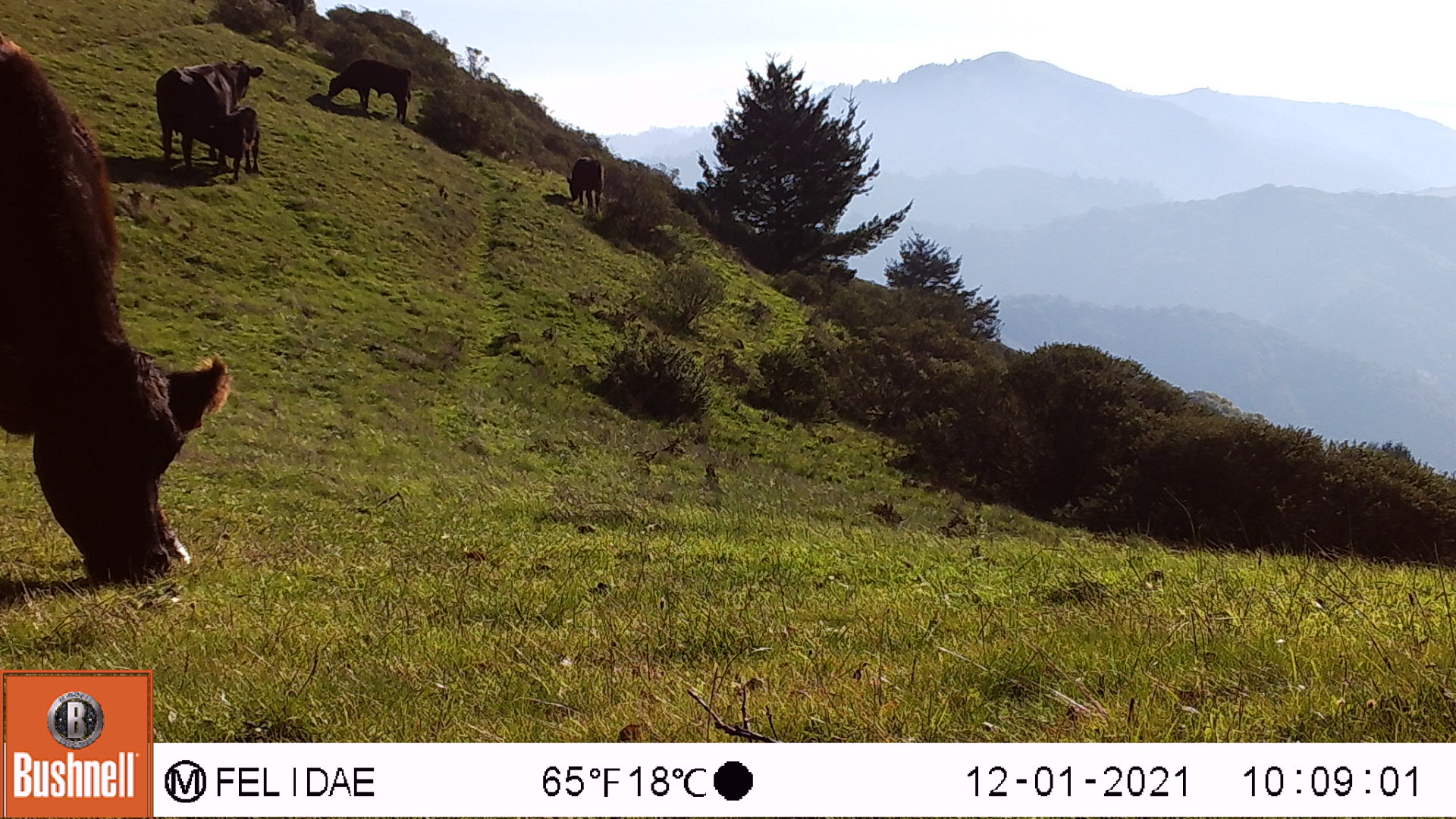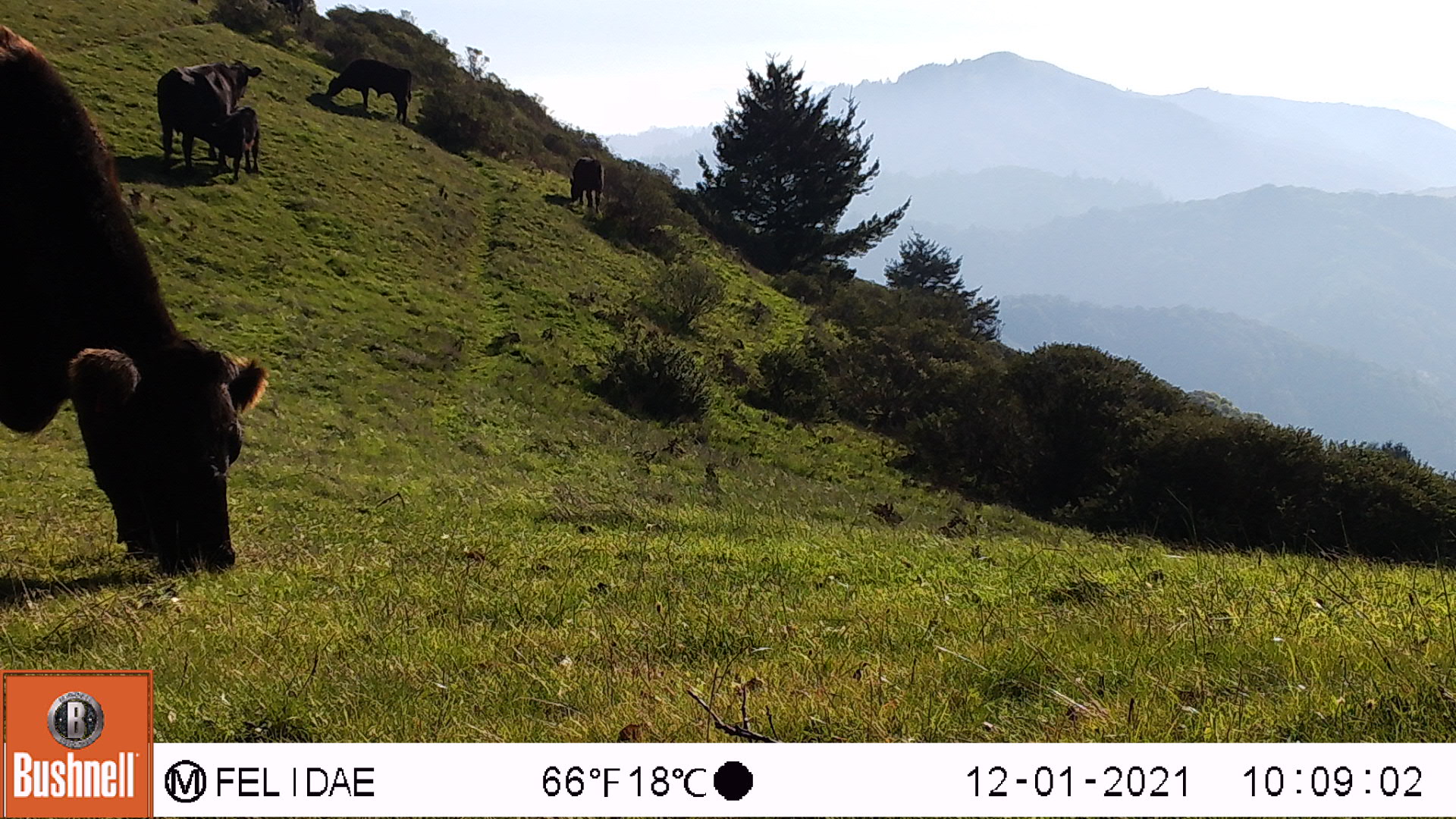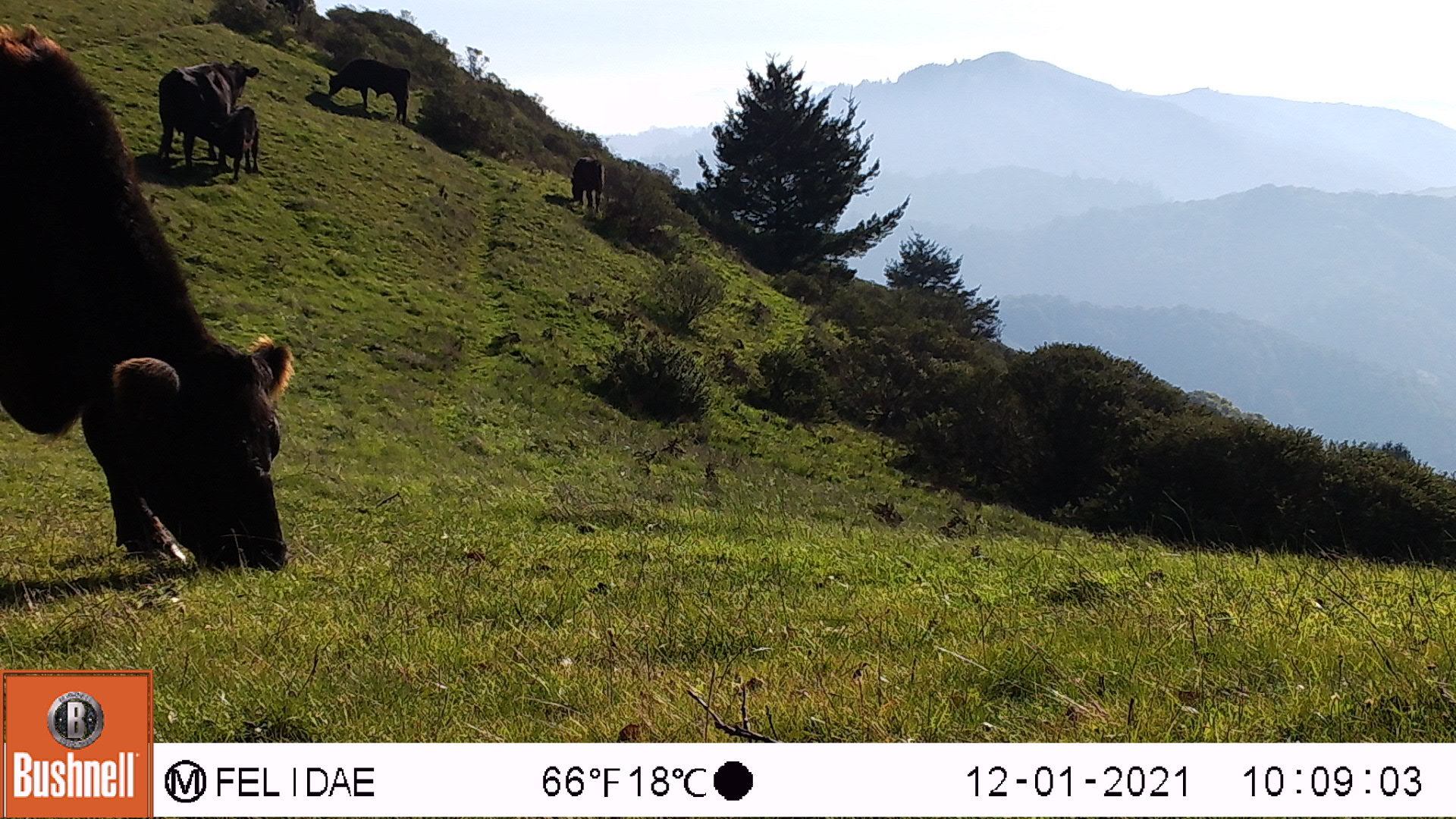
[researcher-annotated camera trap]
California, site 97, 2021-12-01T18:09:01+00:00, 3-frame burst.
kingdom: Animalia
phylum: Chordata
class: Mammalia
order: Artiodactyla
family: Bovidae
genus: Bos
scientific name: Bos taurus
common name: domestic cattle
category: cattle